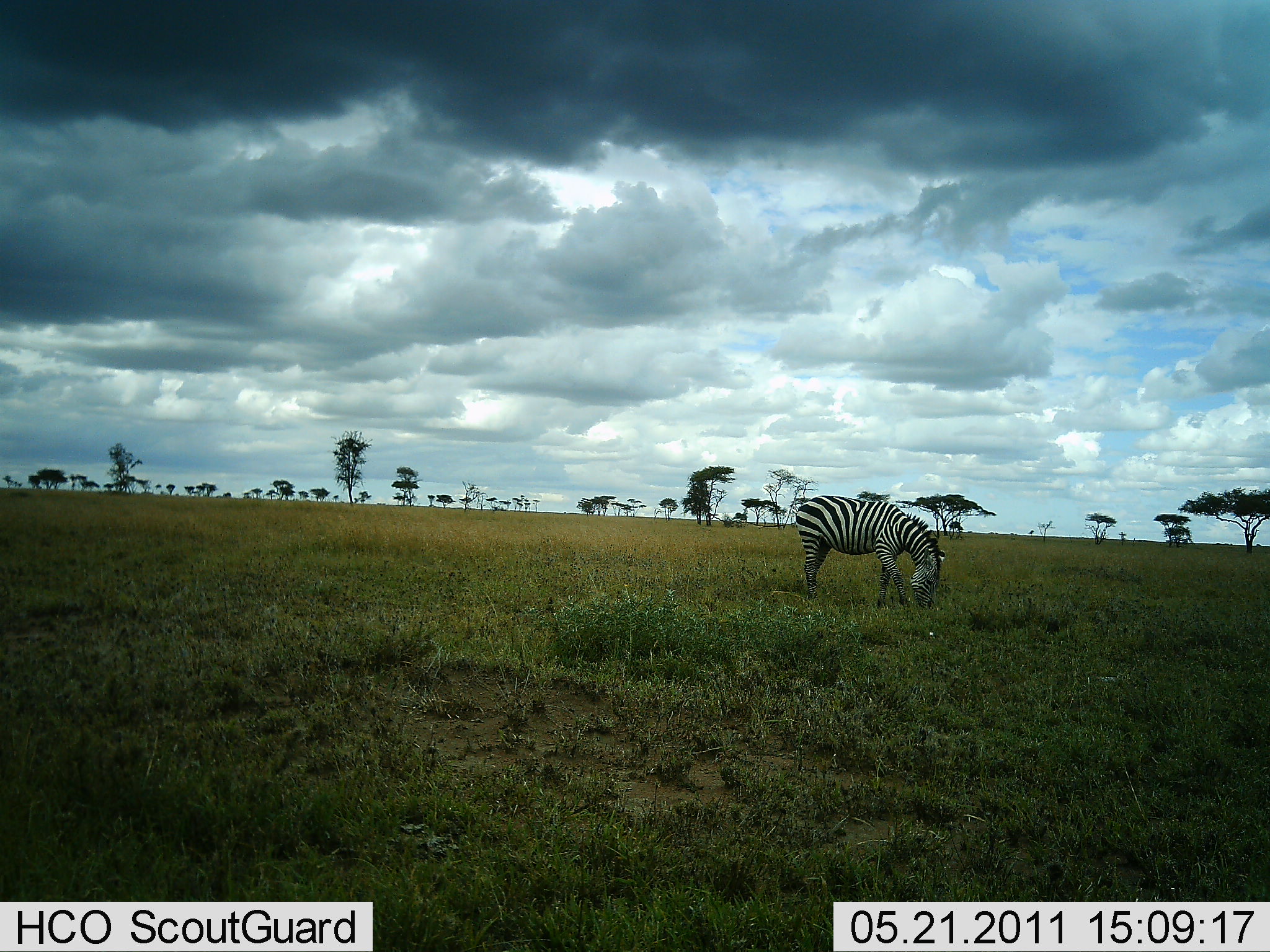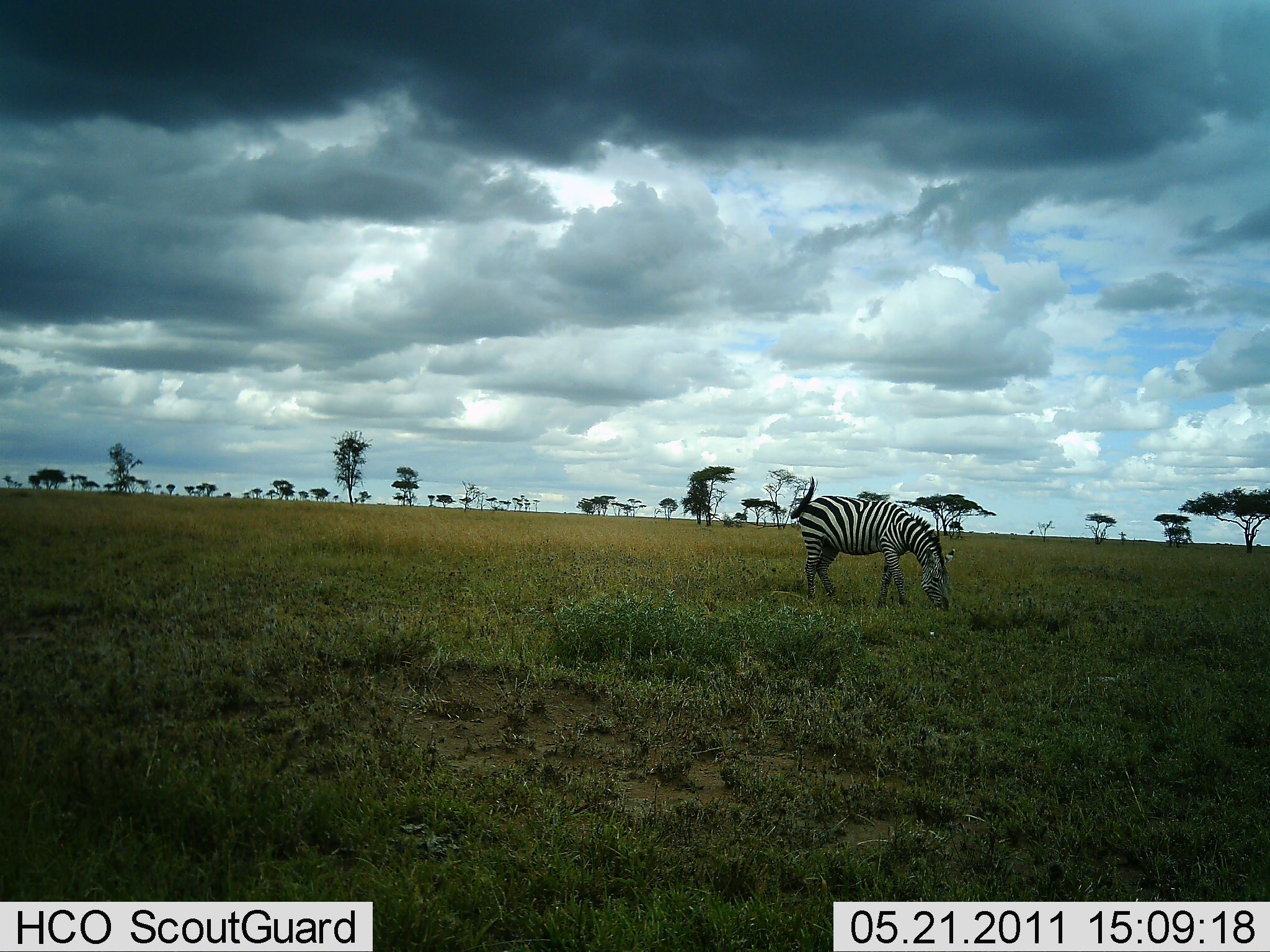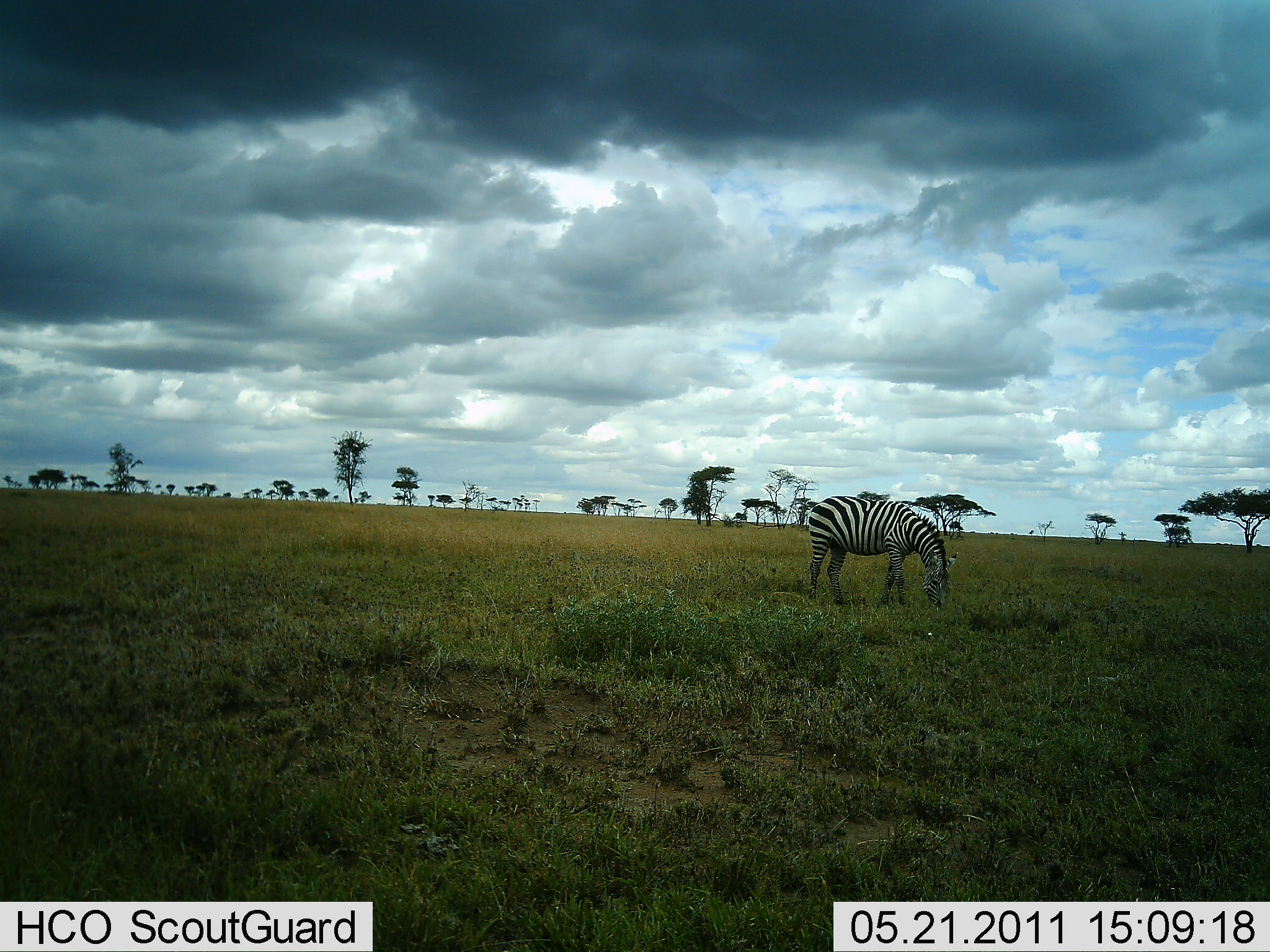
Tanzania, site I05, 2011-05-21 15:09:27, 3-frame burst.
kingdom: Animalia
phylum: Chordata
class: Mammalia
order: Perissodactyla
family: Equidae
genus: Equus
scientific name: Equus quagga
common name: plains zebra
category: zebra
Zebra (plains zebra) (Equus quagga), count 1. Behavior (volunteer vote fractions): standing 33%, resting 0%, moving 0%, interacting 0%. Young present (vote fraction): 0%. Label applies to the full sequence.